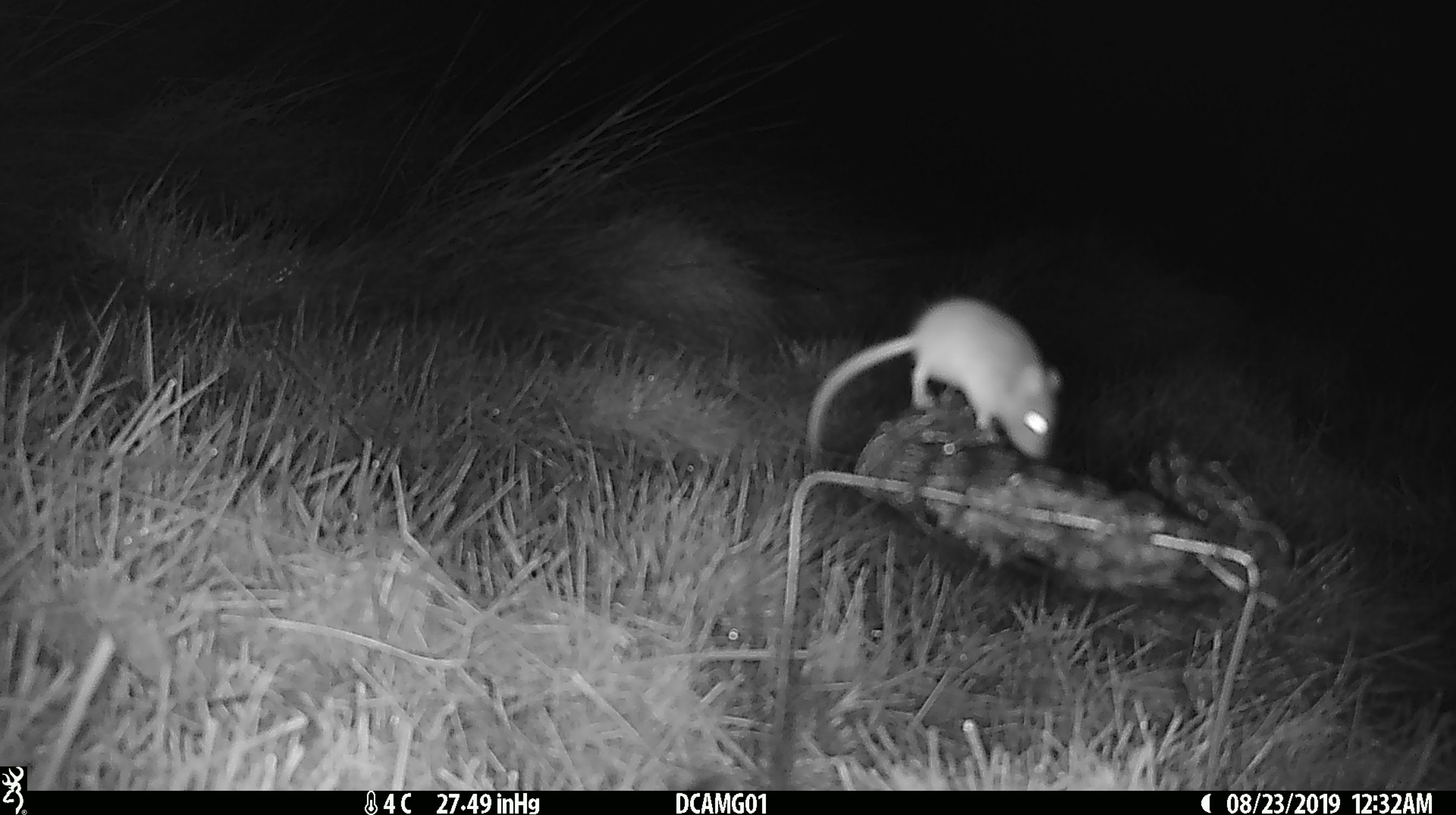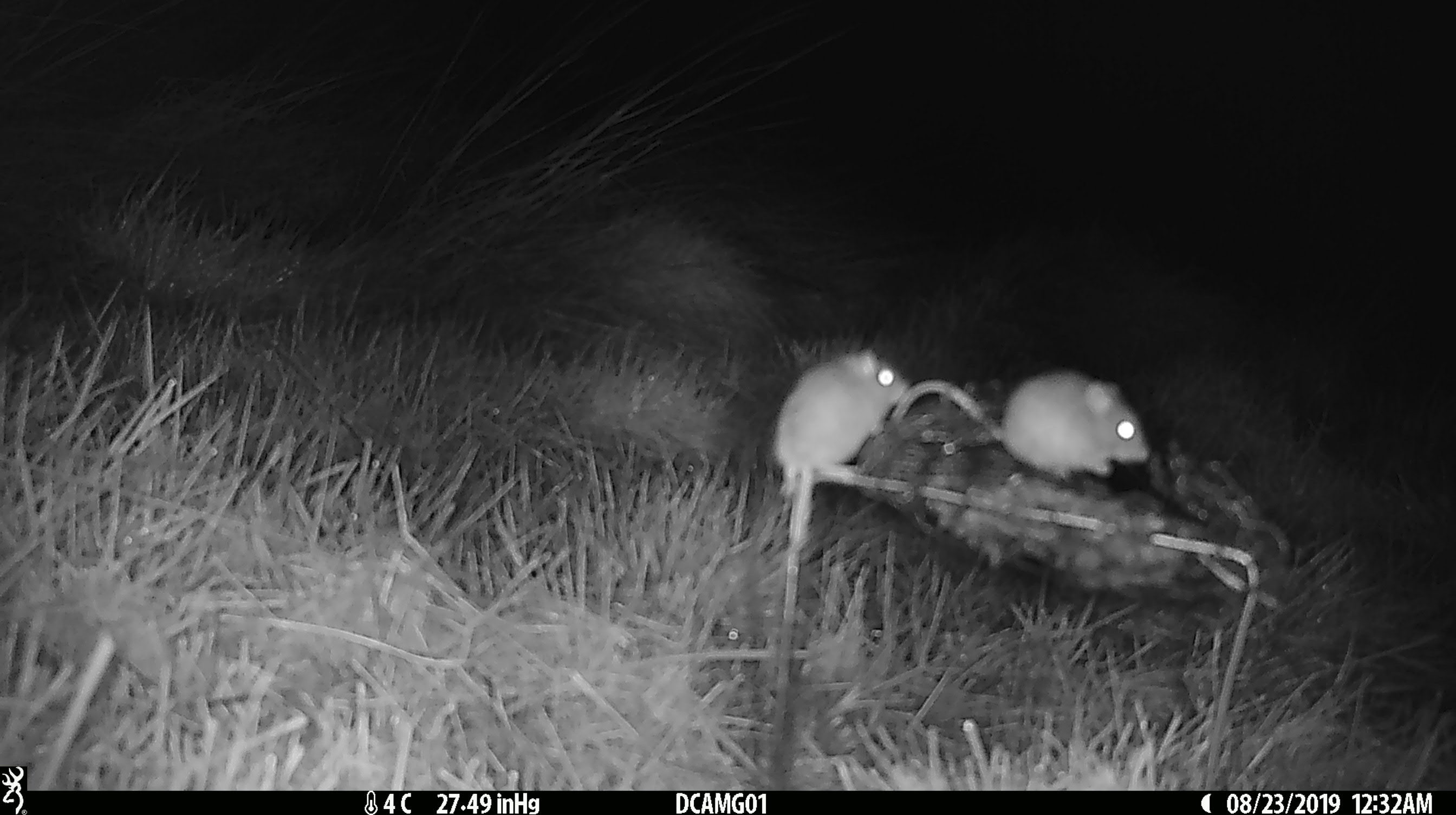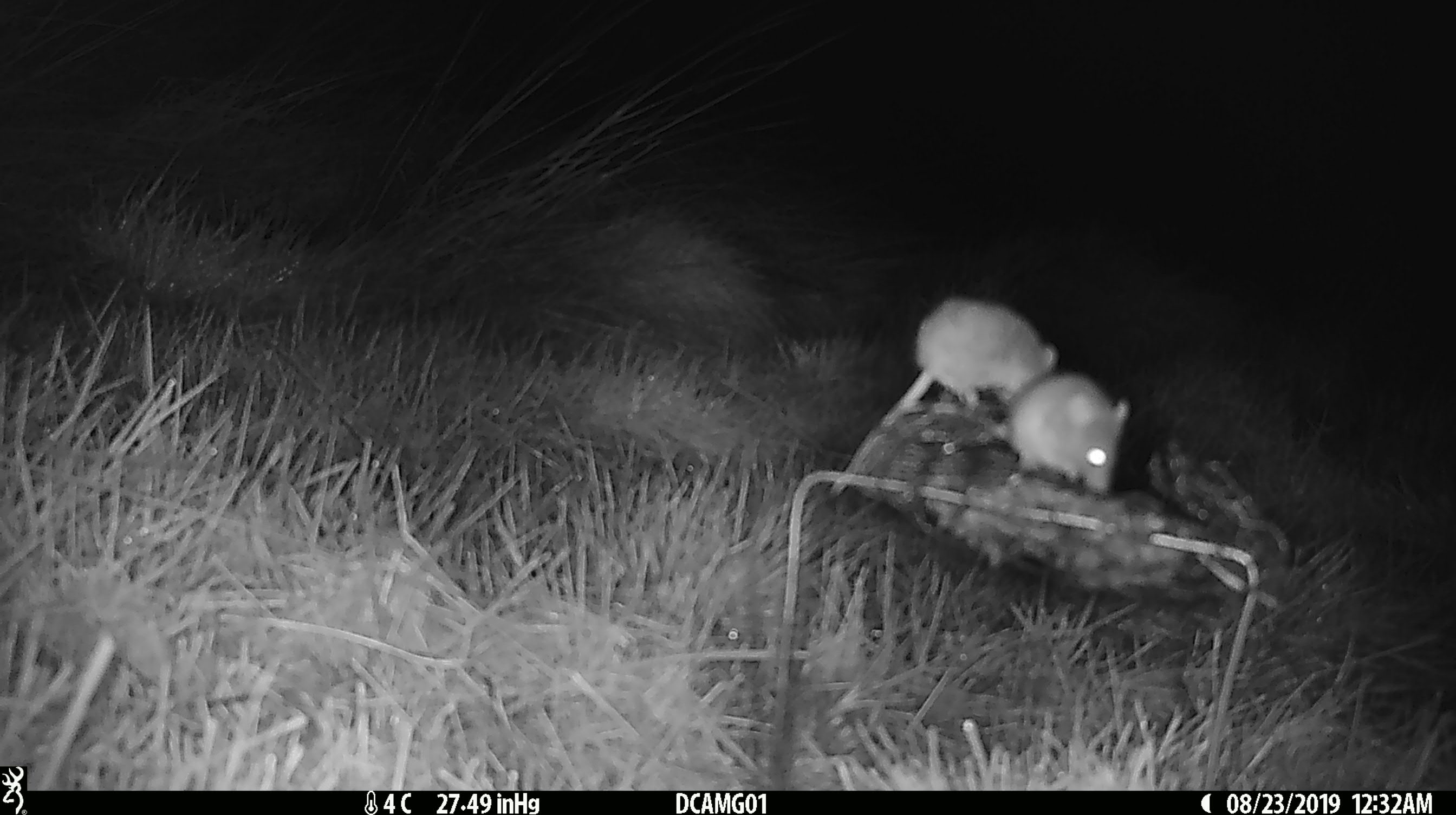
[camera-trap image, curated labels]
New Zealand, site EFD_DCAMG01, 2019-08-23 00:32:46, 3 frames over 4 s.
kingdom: Animalia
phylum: Chordata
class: Mammalia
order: Rodentia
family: Muridae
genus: Mus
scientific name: Mus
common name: mouse